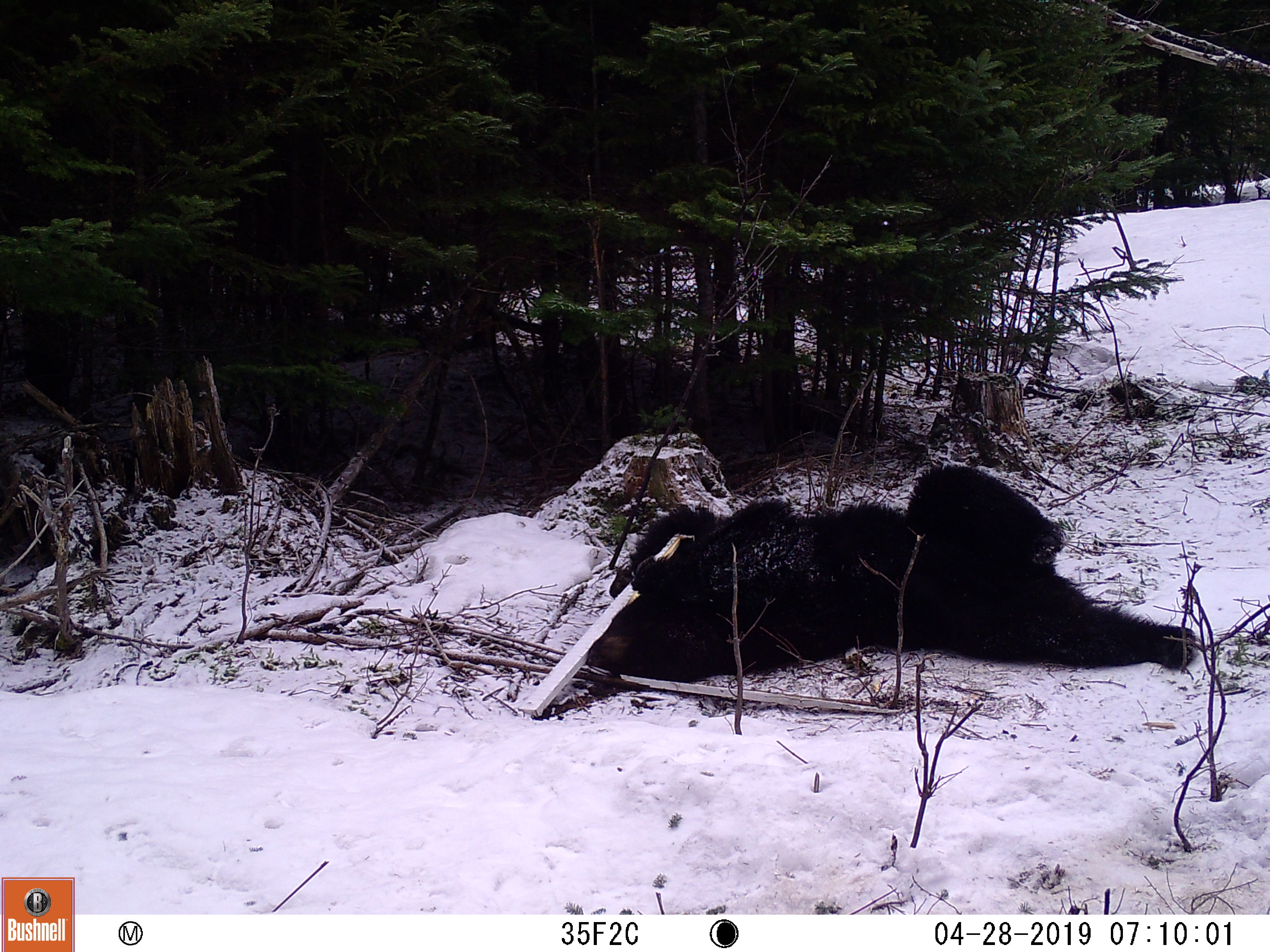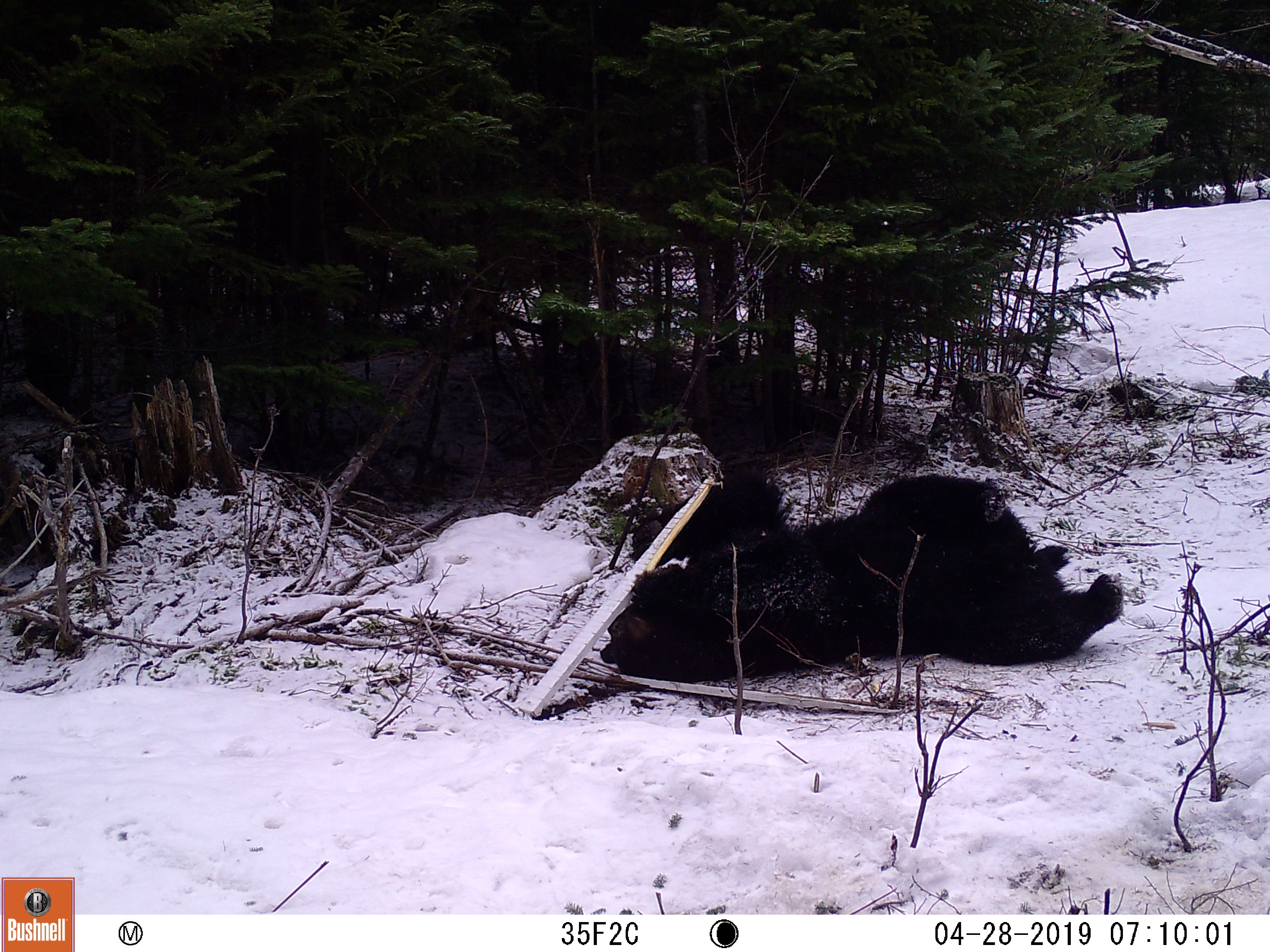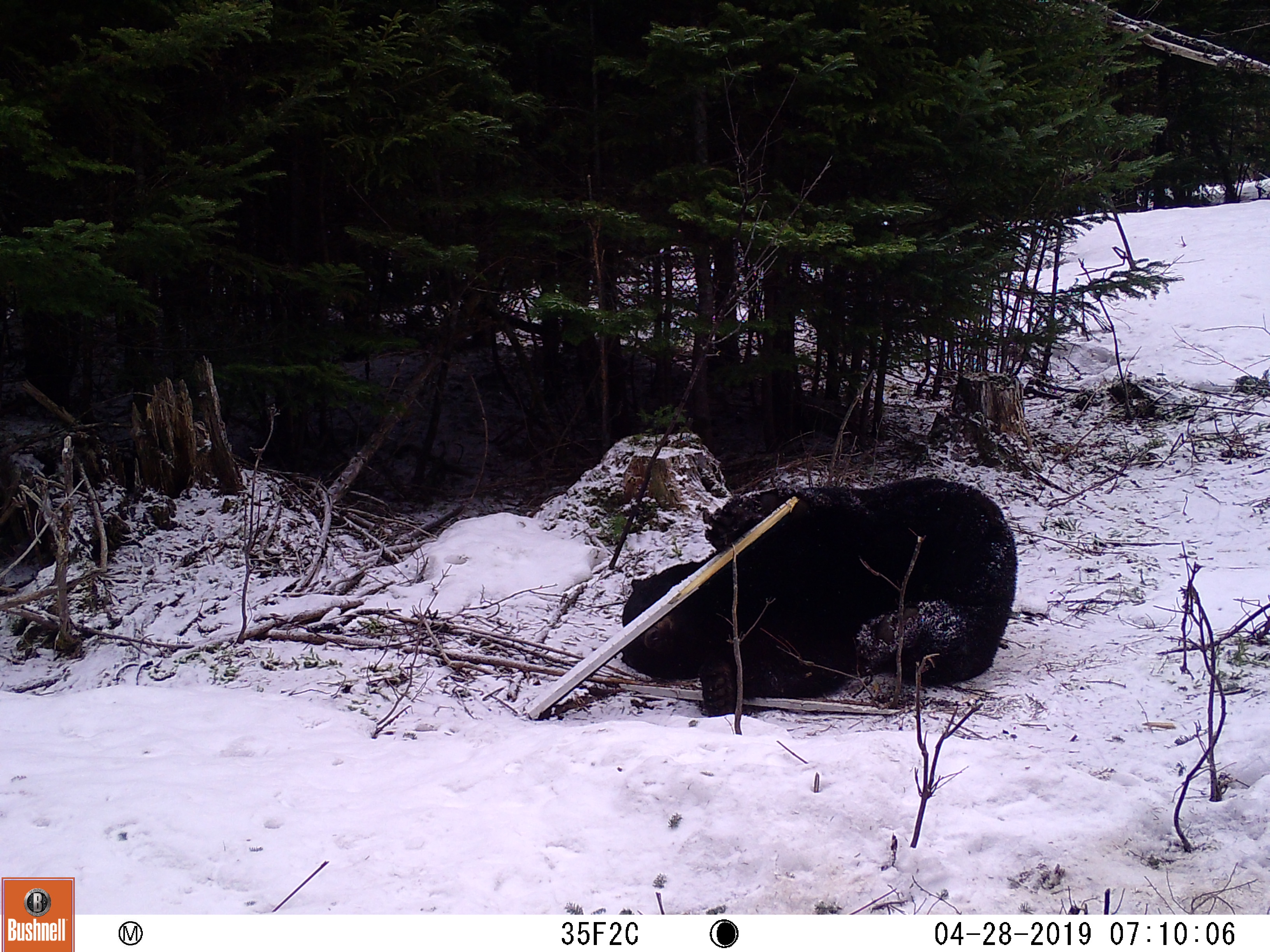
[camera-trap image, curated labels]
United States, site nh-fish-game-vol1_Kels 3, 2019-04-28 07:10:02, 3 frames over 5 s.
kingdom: Animalia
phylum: Chordata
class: Mammalia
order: Carnivora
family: Ursidae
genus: Ursus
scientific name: Ursus americanus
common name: black bear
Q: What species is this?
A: Black bear (Ursus americanus).